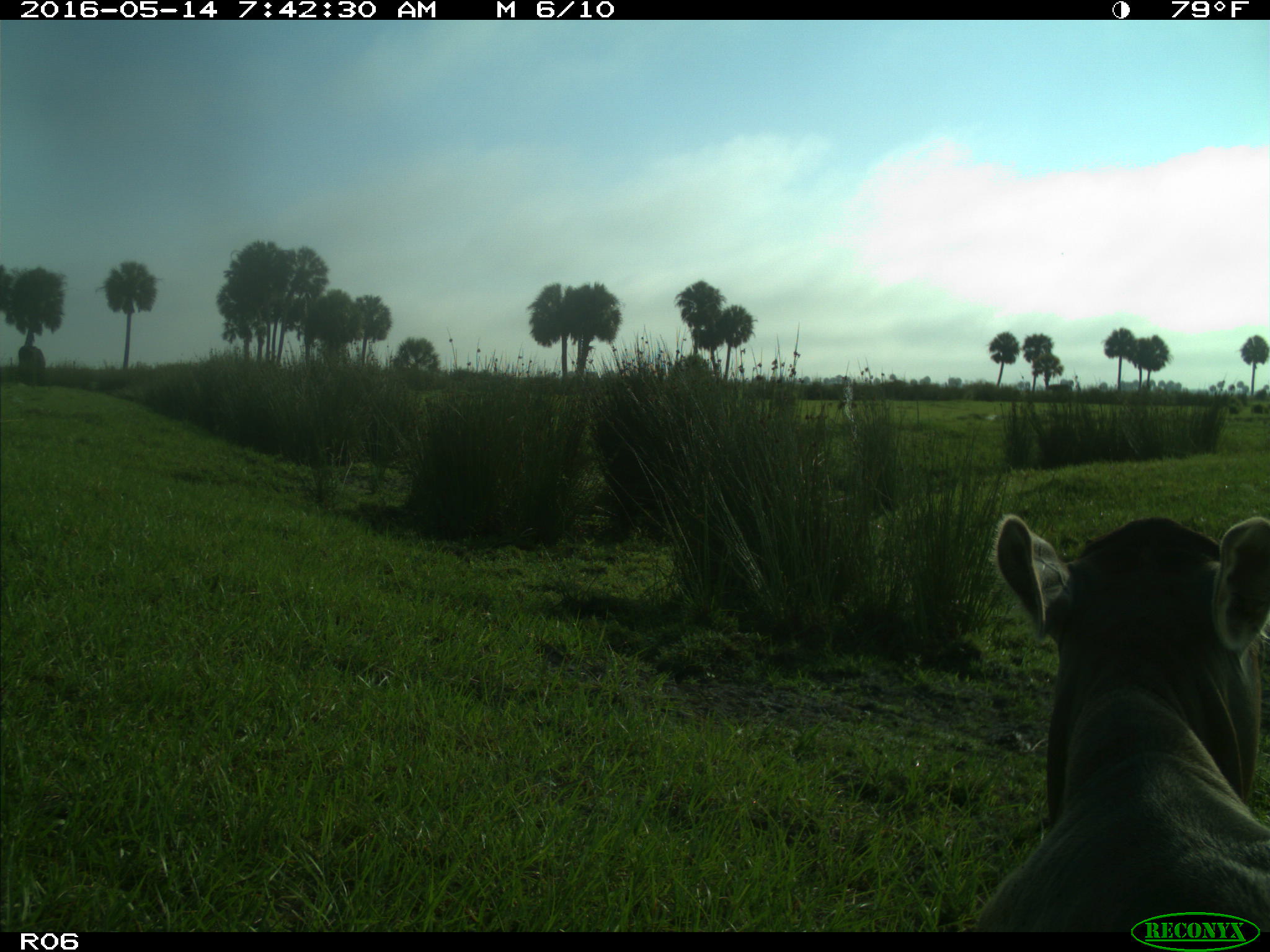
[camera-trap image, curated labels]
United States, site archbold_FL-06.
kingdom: Animalia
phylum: Chordata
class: Mammalia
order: Artiodactyla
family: Bovidae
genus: Bos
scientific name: Bos taurus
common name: domestic cow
Bos taurus (domestic cow).